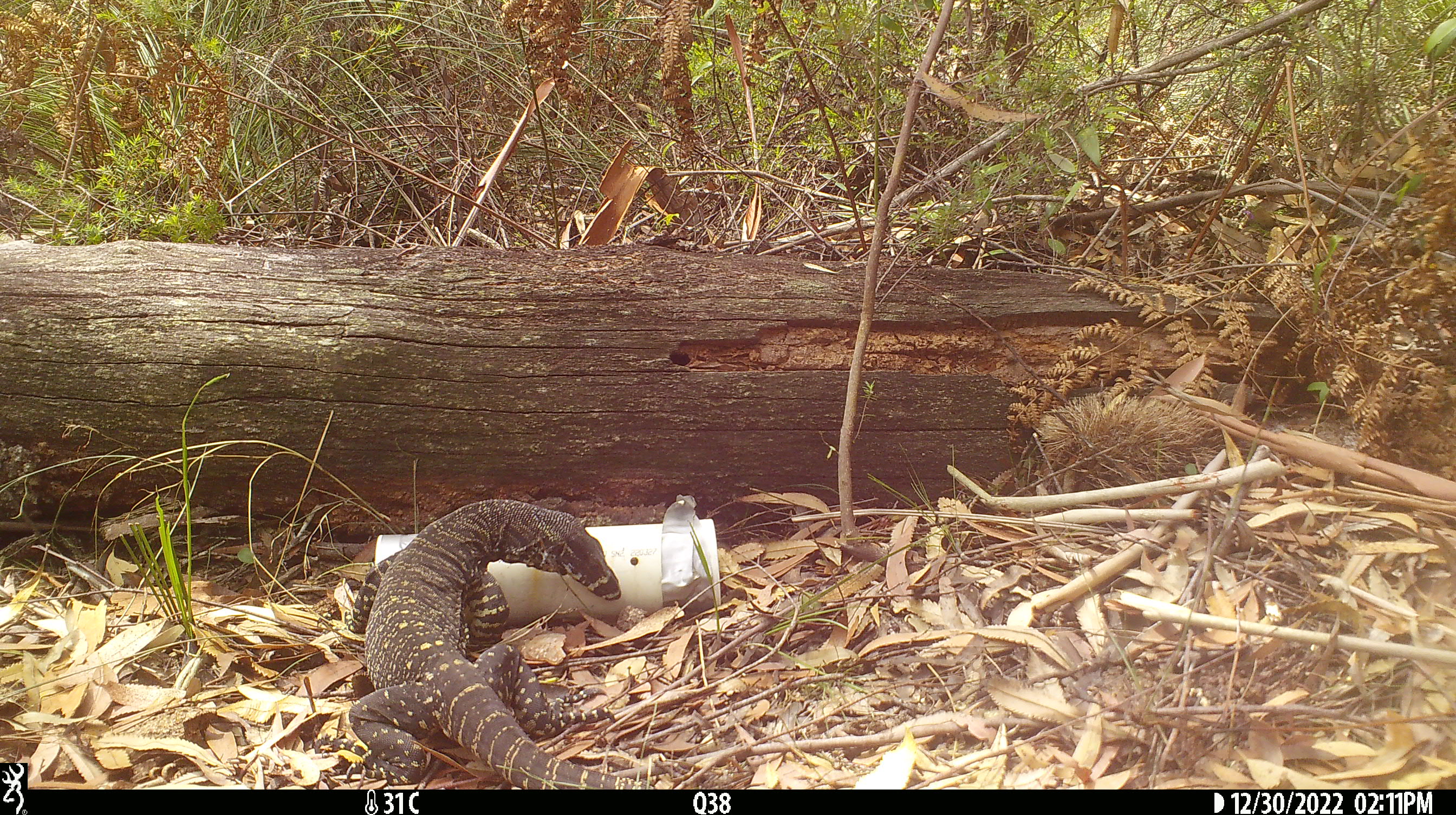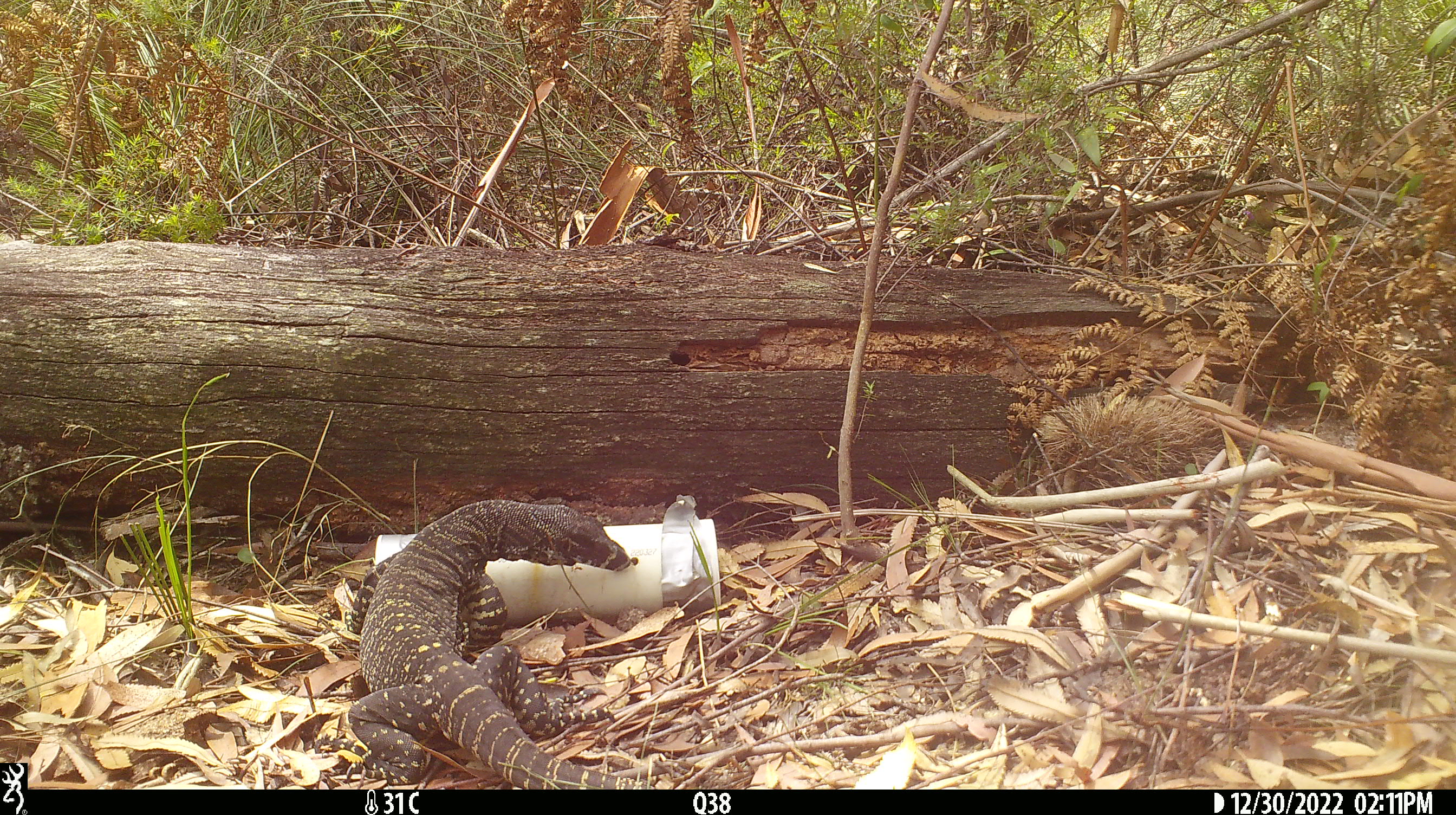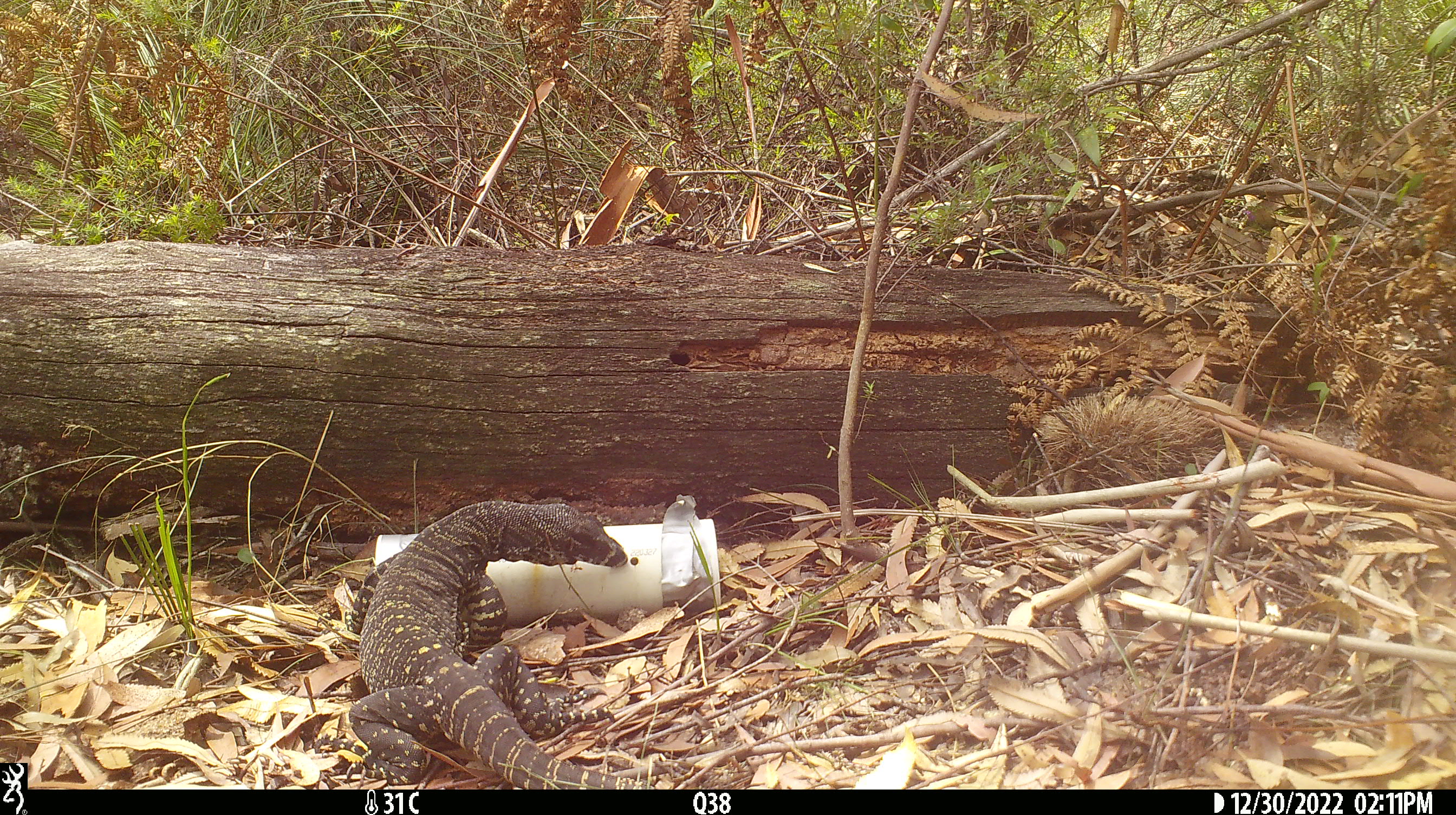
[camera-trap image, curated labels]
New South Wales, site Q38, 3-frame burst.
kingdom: Animalia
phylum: Chordata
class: Reptilia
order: Squamata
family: Varanidae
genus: Varanus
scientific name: Varanus varius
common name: lace monitor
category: goanna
Goanna (lace monitor) (Varanus varius).